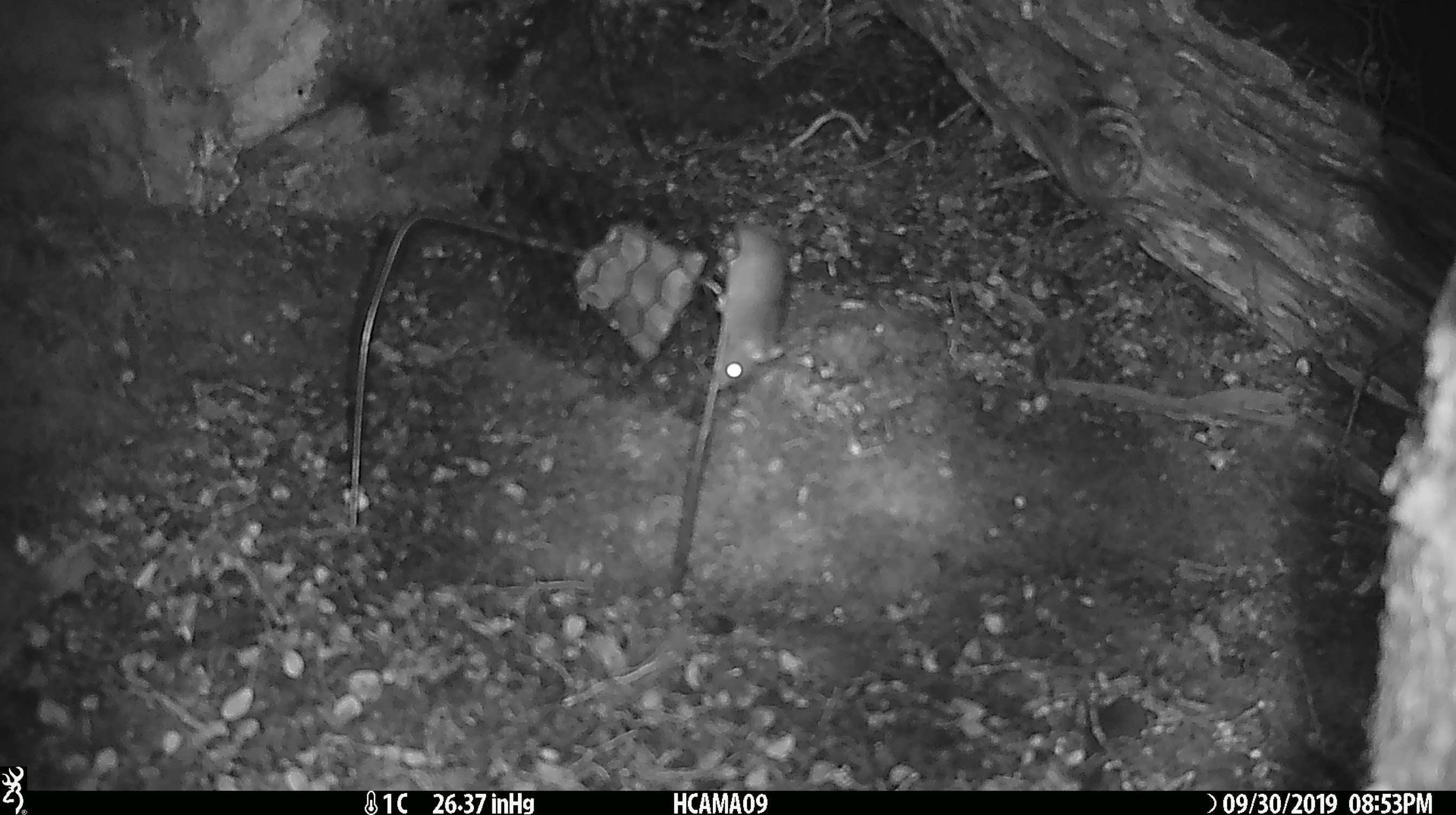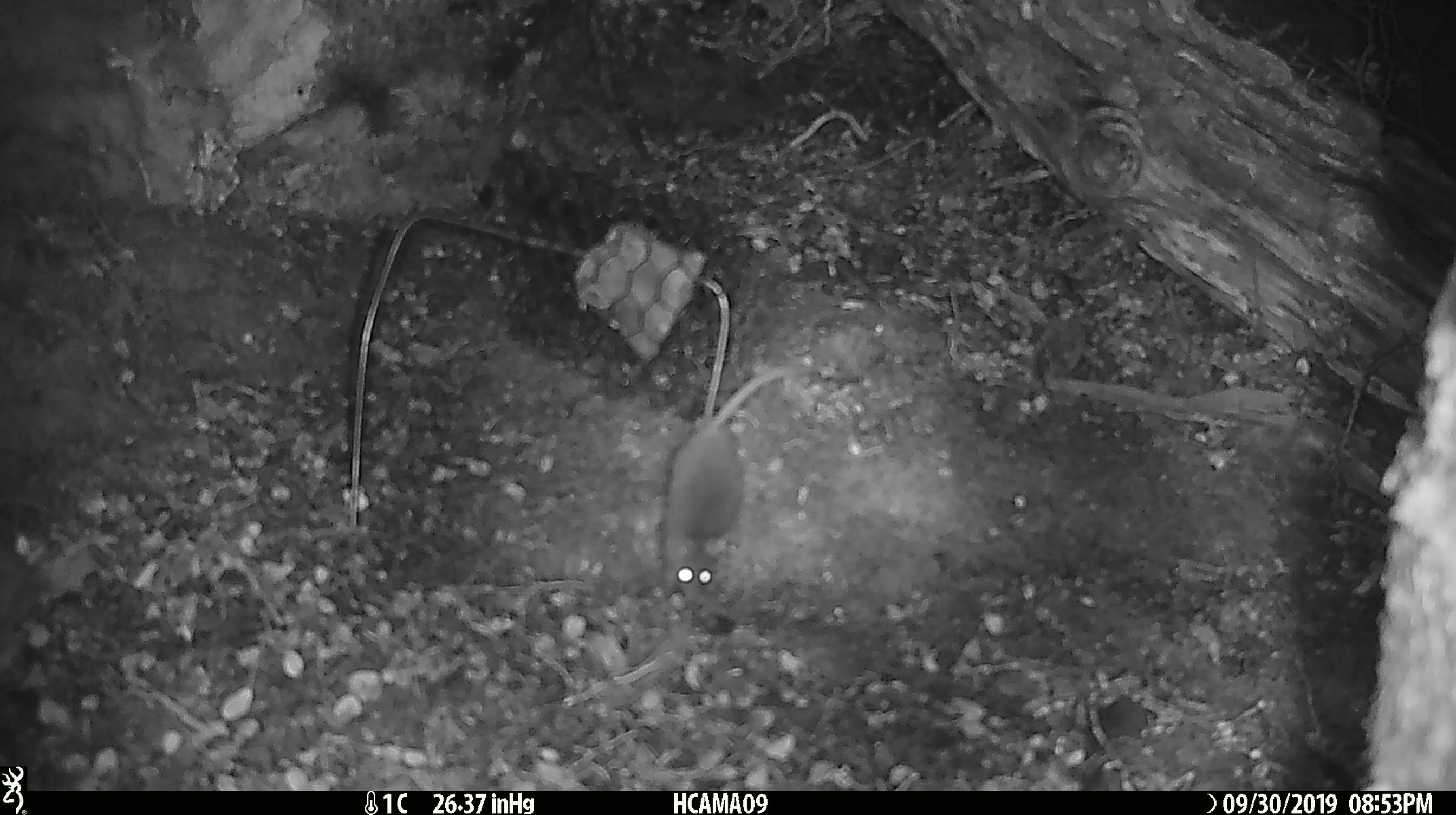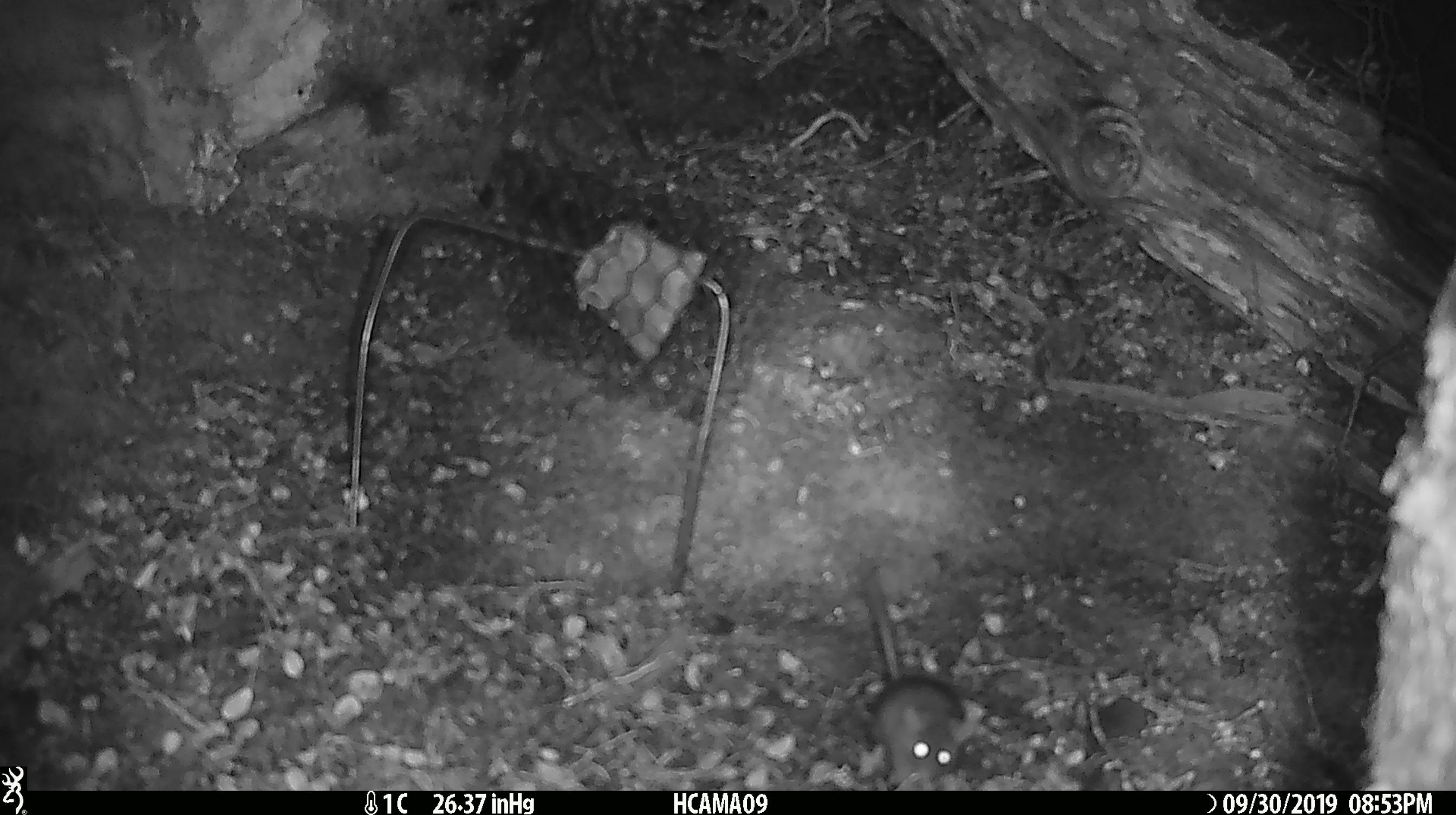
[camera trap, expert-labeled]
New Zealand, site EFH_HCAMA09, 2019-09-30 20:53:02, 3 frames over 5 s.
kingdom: Animalia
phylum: Chordata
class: Mammalia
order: Rodentia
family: Muridae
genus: Mus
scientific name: Mus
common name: mouse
Mouse (Mus).